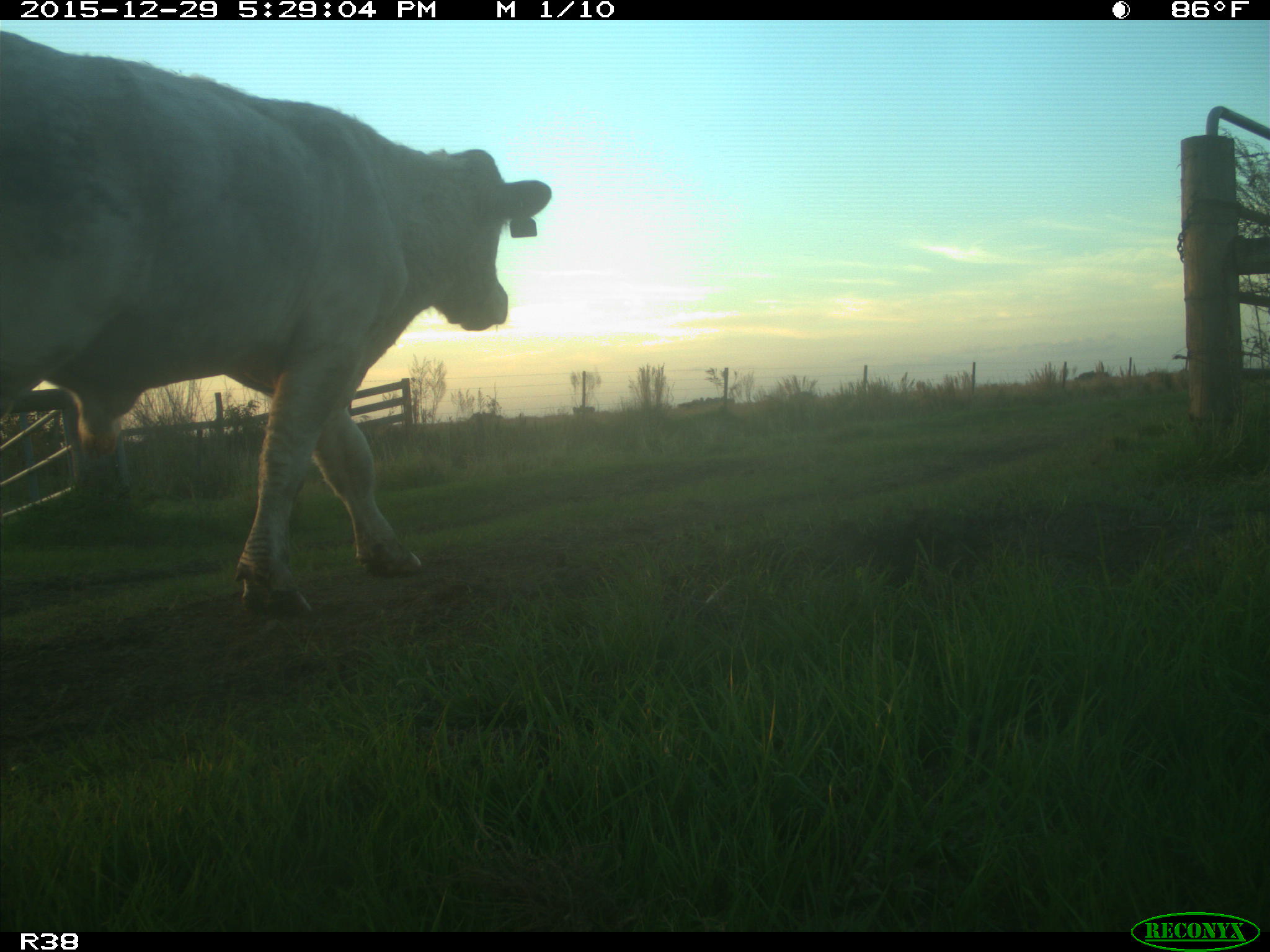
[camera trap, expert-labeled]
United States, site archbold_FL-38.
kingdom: Animalia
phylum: Chordata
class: Mammalia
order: Artiodactyla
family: Bovidae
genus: Bos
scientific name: Bos taurus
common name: domestic cow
Bos taurus (domestic cow).